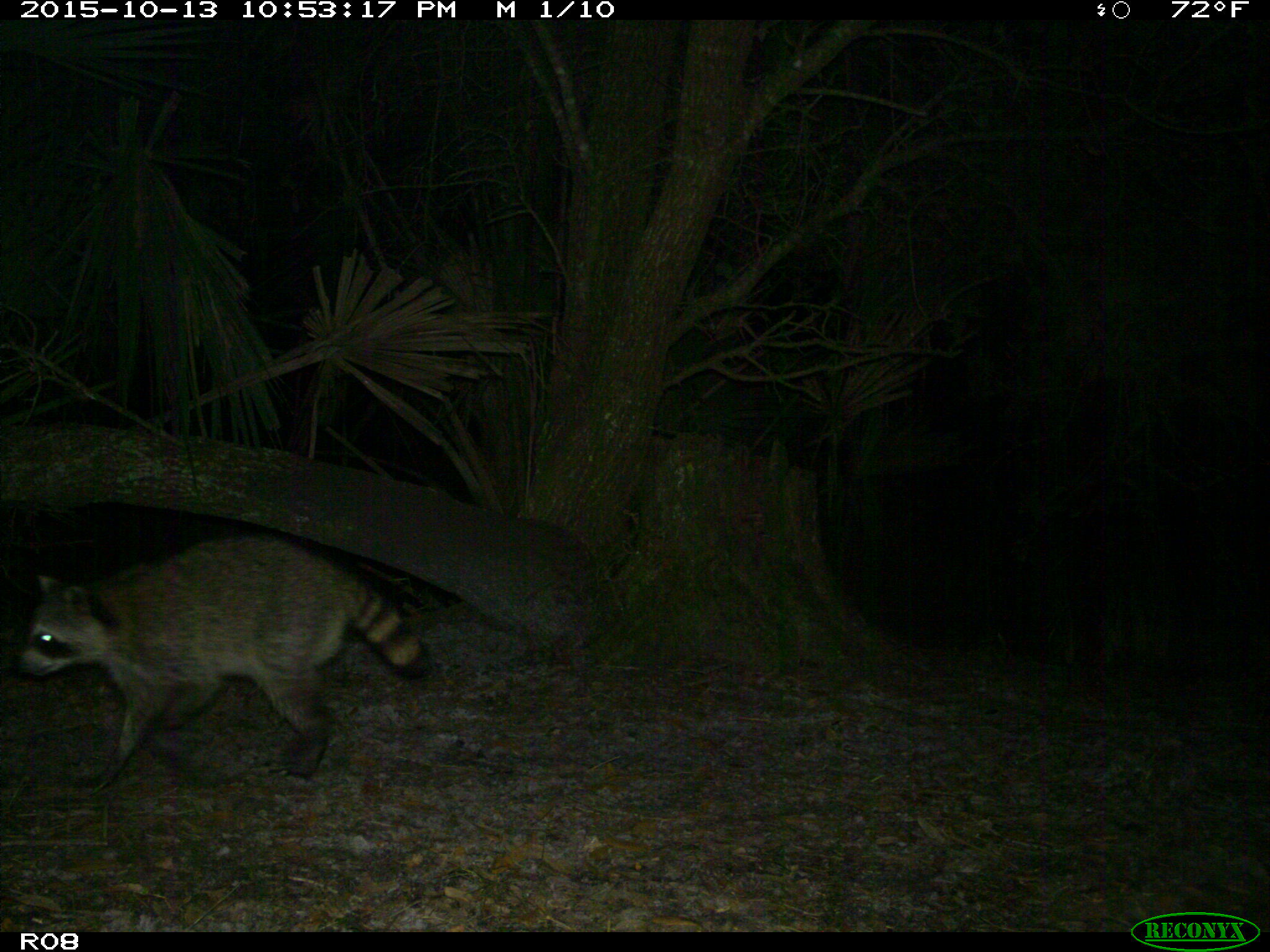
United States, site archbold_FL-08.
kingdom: Animalia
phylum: Chordata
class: Mammalia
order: Carnivora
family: Procyonidae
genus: Procyon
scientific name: Procyon lotor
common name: common raccoon